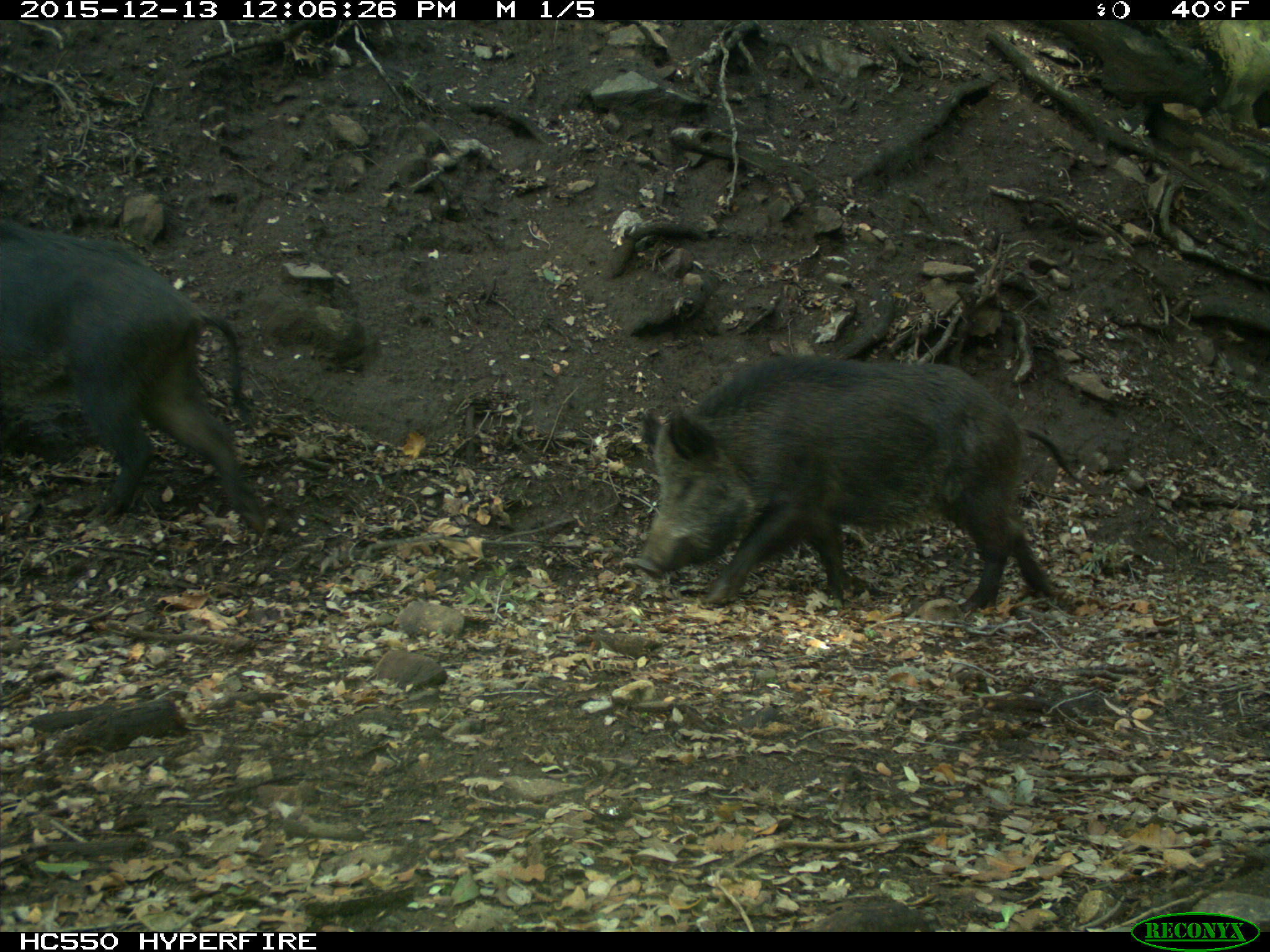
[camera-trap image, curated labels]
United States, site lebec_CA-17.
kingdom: Animalia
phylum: Chordata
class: Mammalia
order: Artiodactyla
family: Suidae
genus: Sus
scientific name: Sus scrofa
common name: wild boar